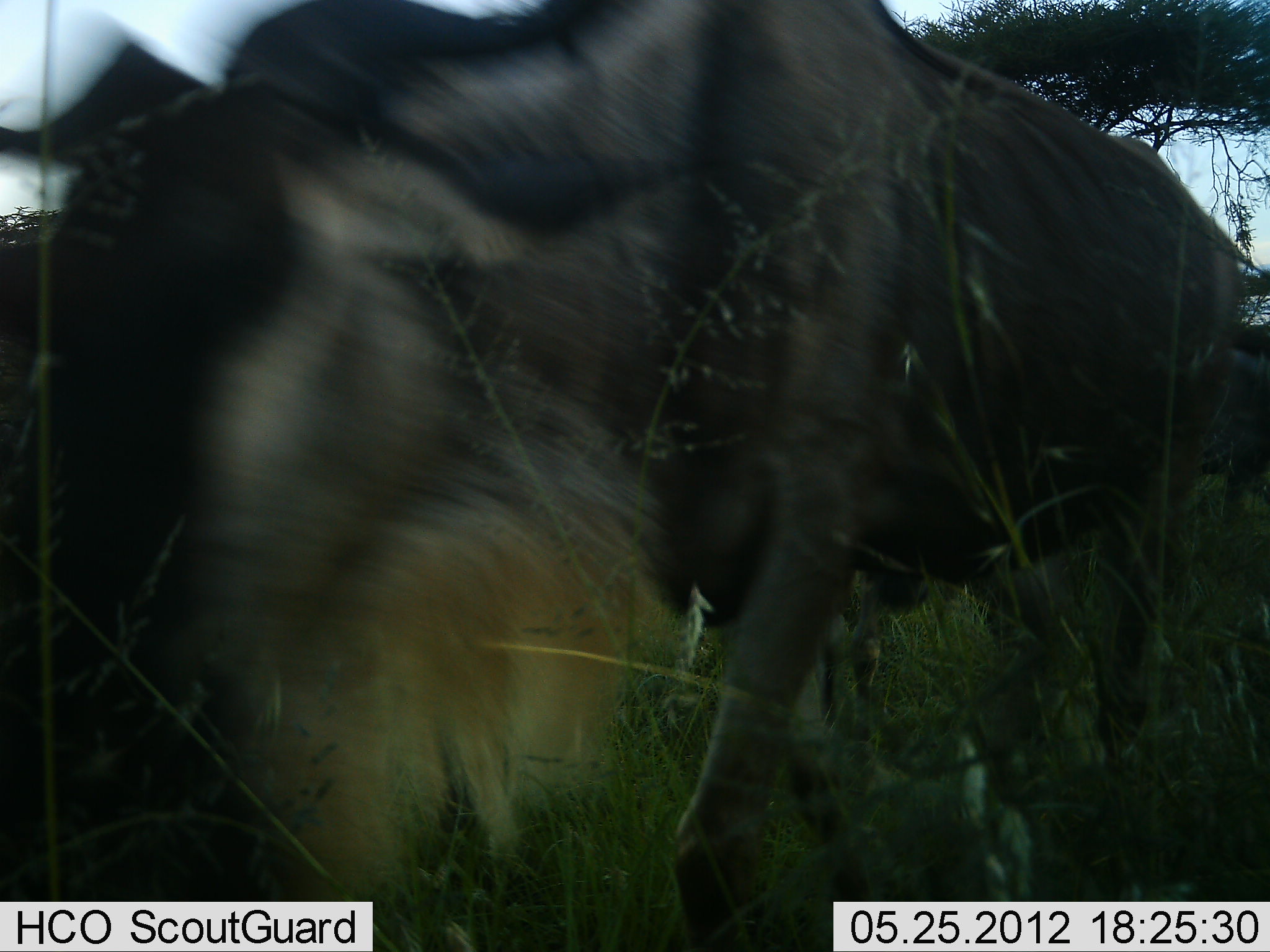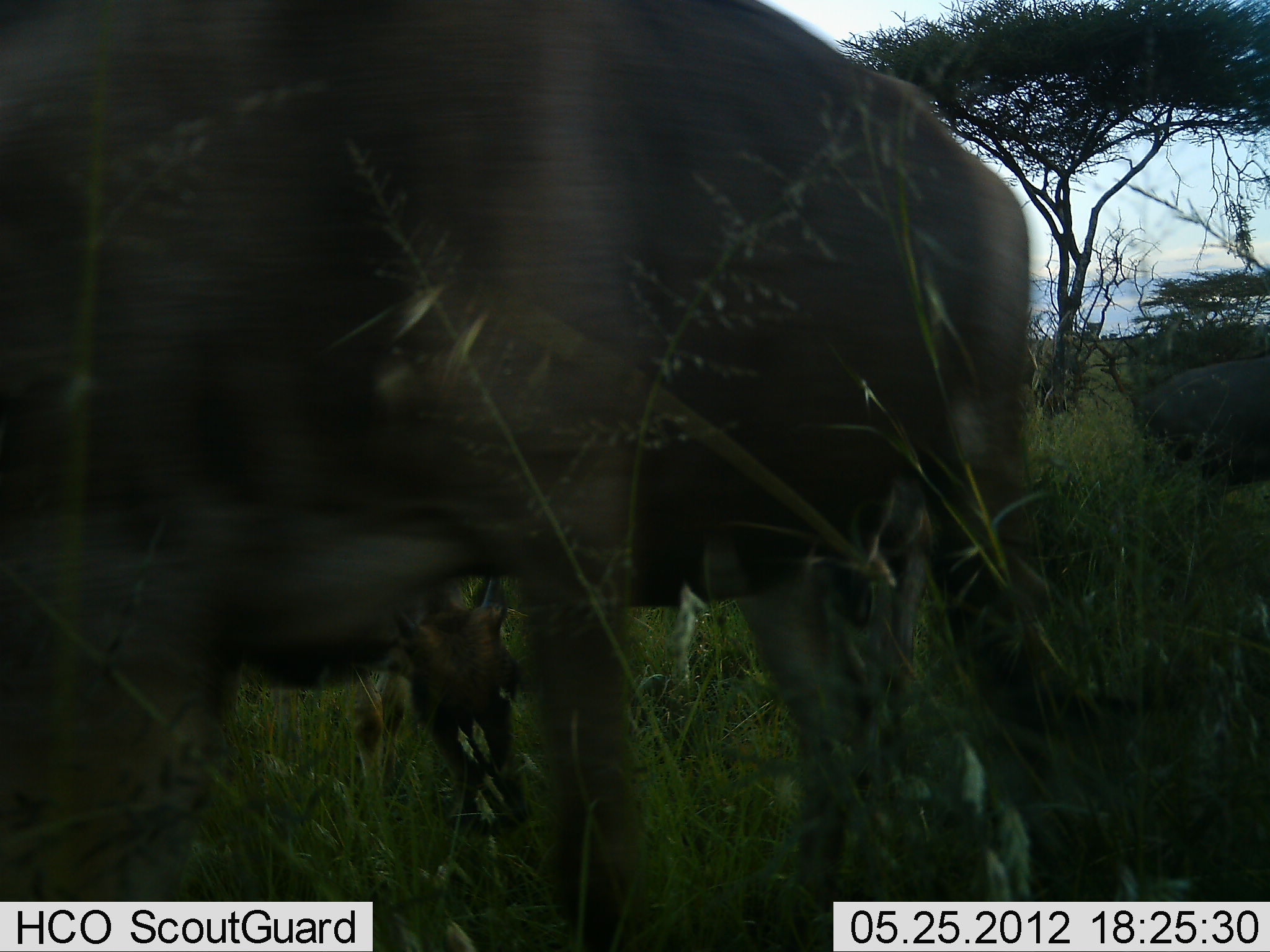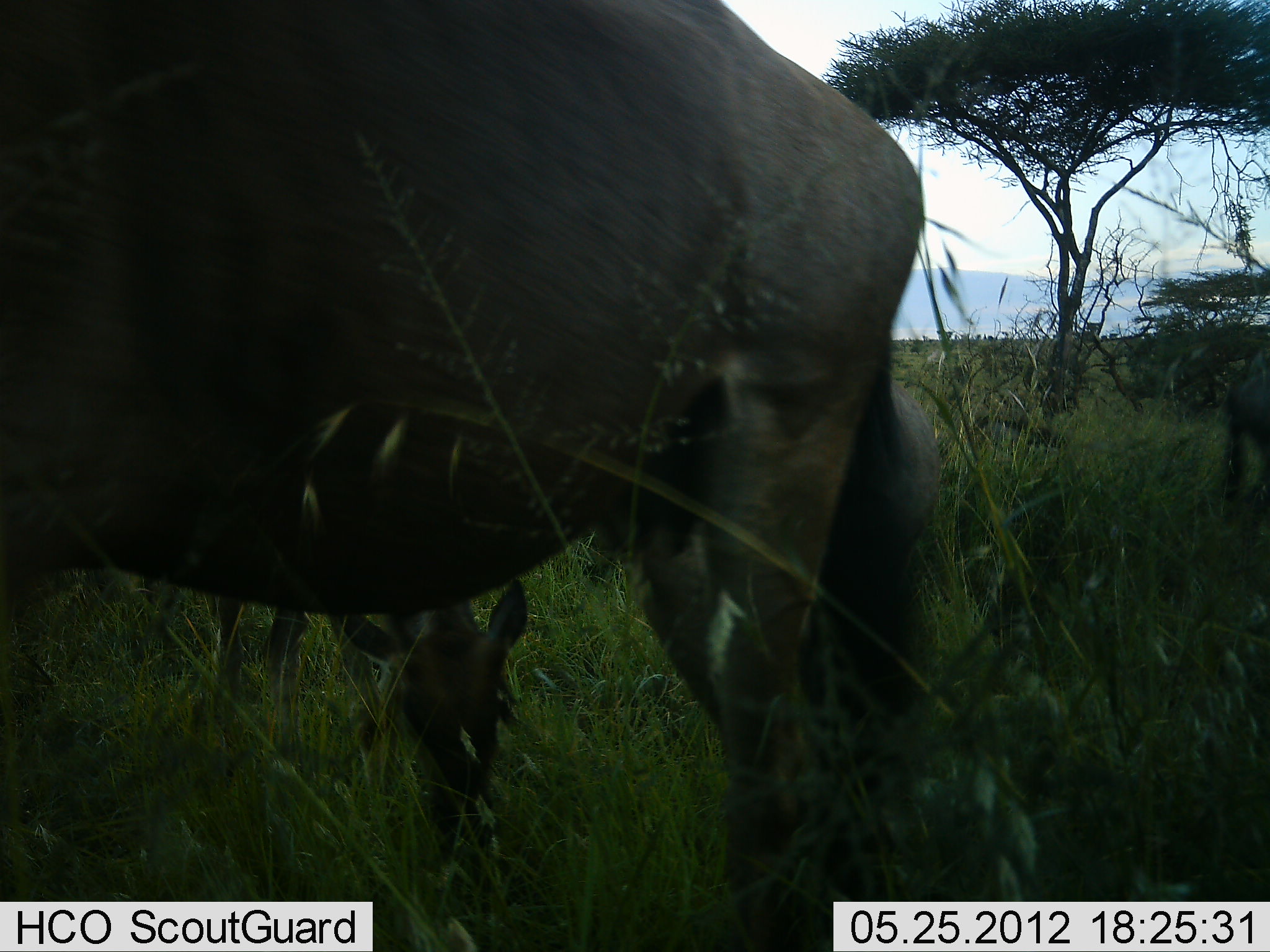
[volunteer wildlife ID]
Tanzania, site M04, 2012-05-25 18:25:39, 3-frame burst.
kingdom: Animalia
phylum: Chordata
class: Mammalia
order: Artiodactyla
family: Bovidae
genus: Connochaetes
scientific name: Connochaetes taurinus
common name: blue wildebeest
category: wildebeest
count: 3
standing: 12%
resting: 0%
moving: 94%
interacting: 0%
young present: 31%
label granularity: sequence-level